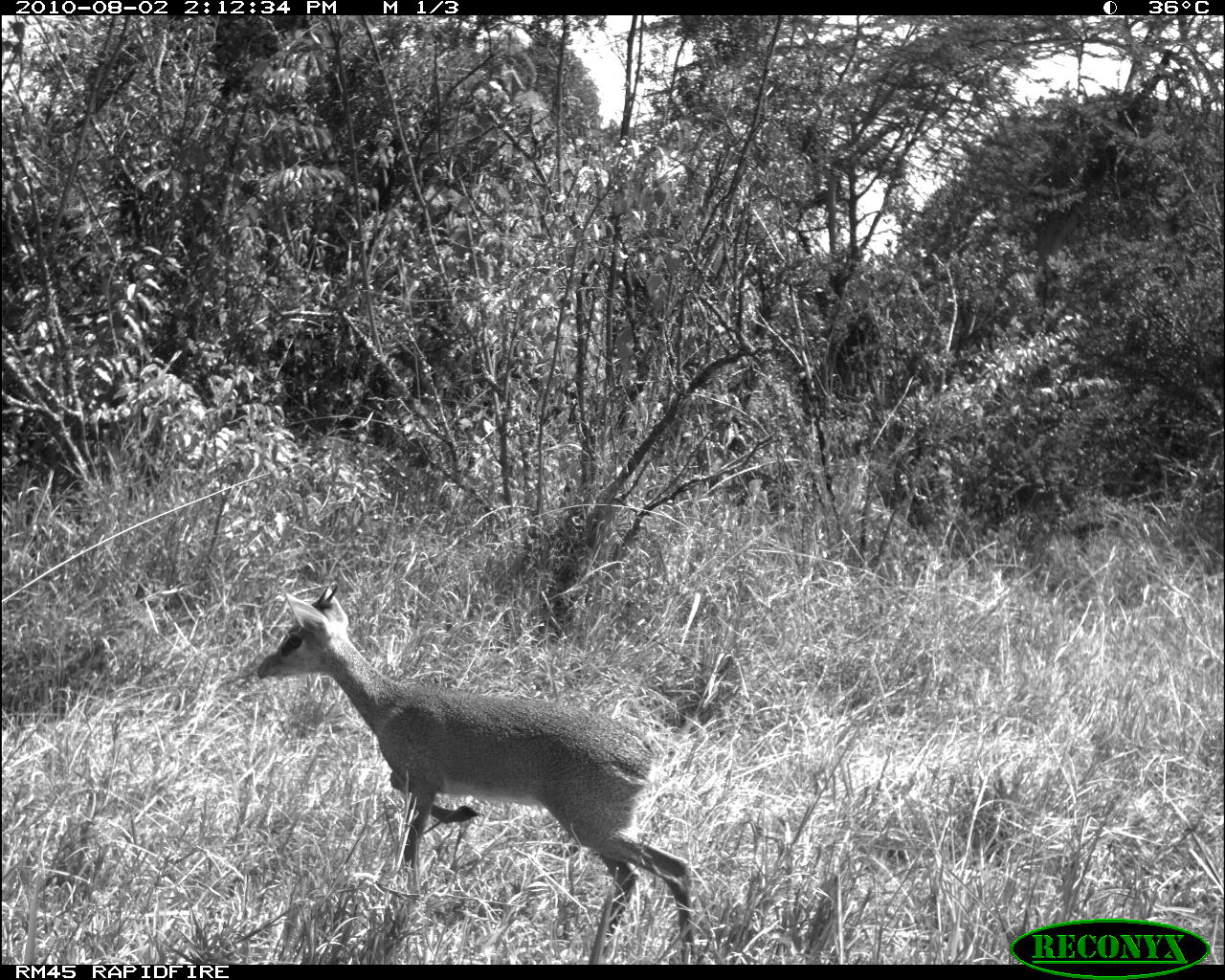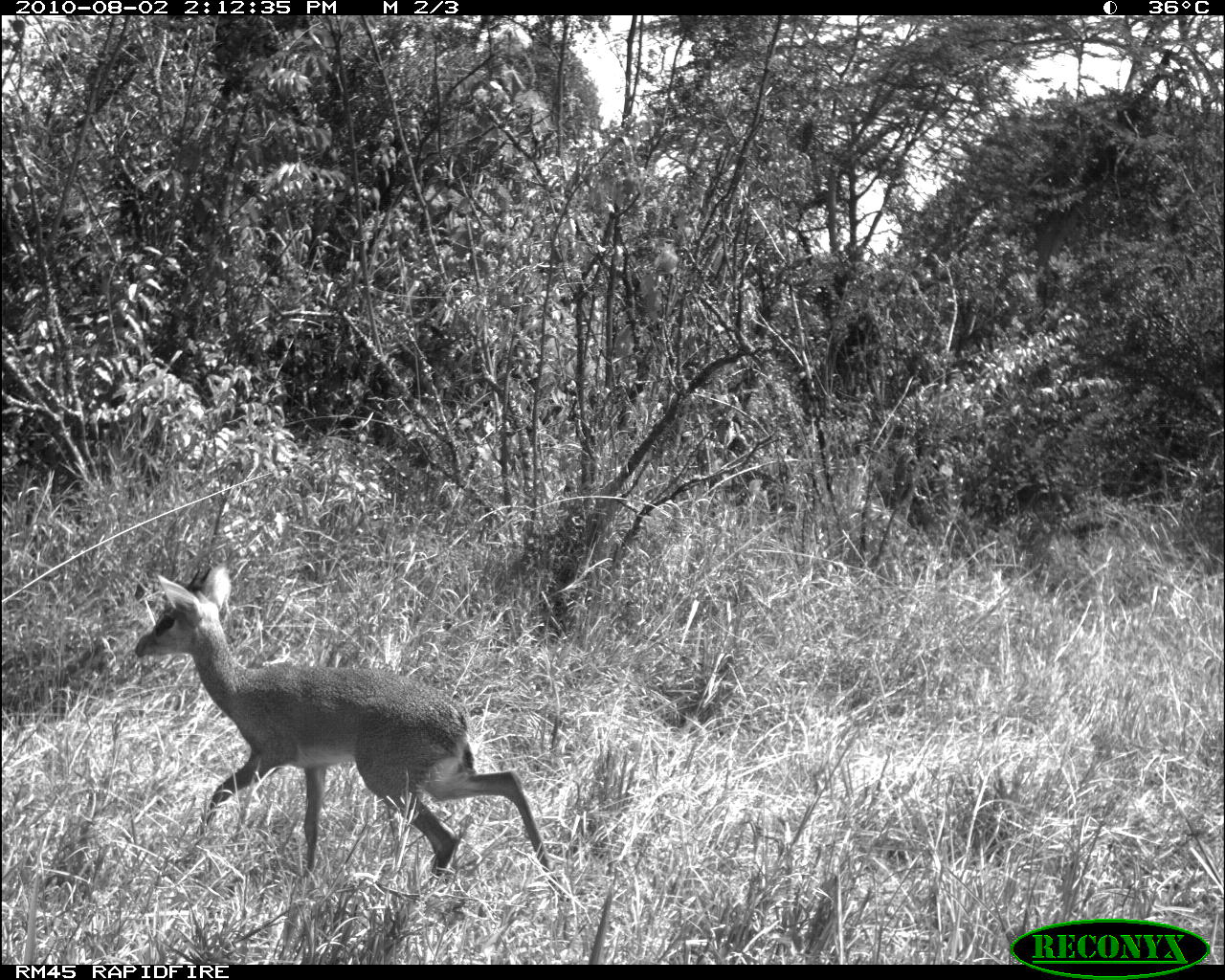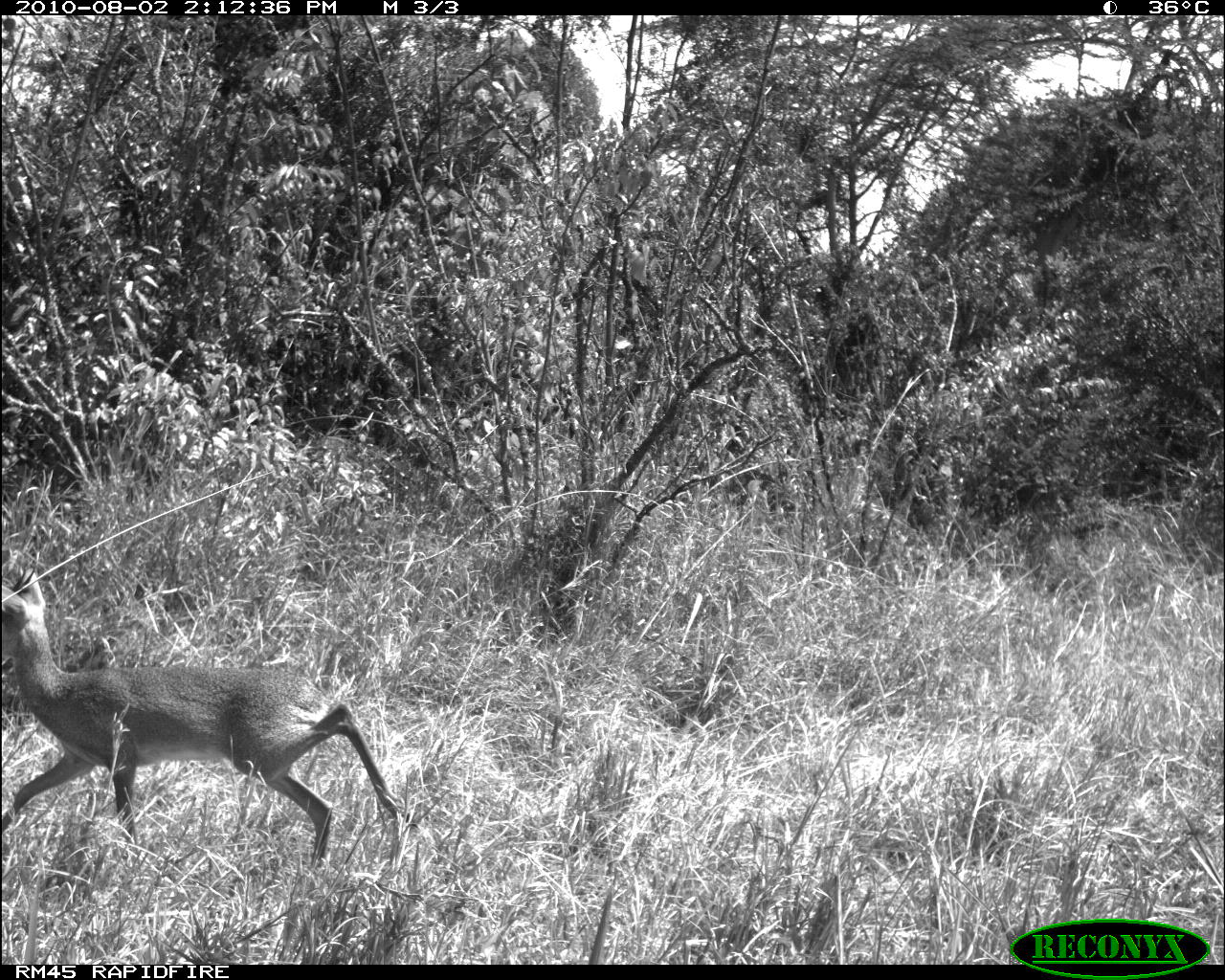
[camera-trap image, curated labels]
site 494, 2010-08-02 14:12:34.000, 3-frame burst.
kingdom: Animalia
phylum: Chordata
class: Mammalia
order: Artiodactyla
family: Bovidae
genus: Tragelaphus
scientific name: Tragelaphus oryx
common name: eland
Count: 1.